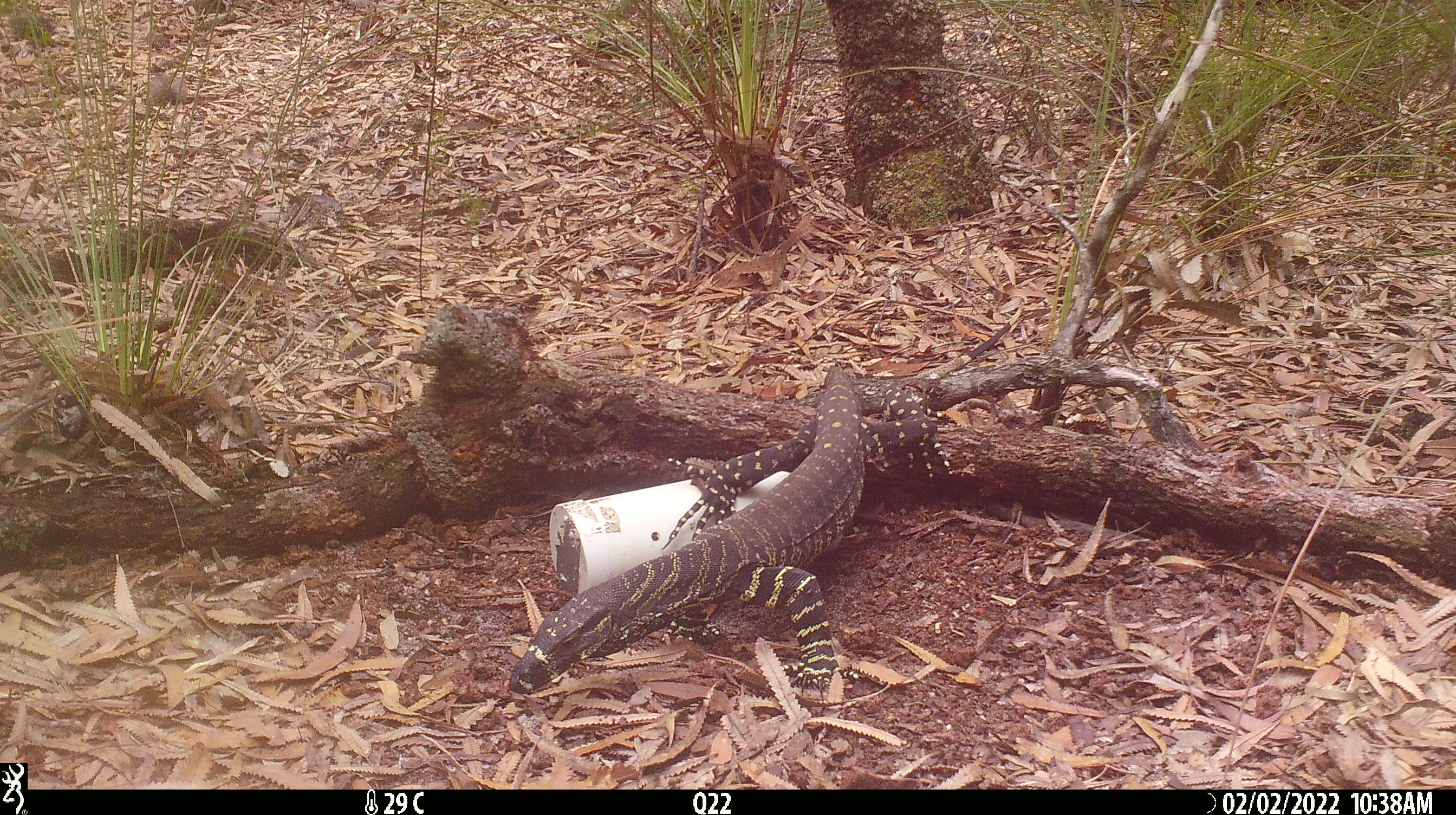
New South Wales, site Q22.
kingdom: Animalia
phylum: Chordata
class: Reptilia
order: Squamata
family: Varanidae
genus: Varanus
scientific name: Varanus varius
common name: lace monitor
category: goanna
Goanna (lace monitor) (Varanus varius).